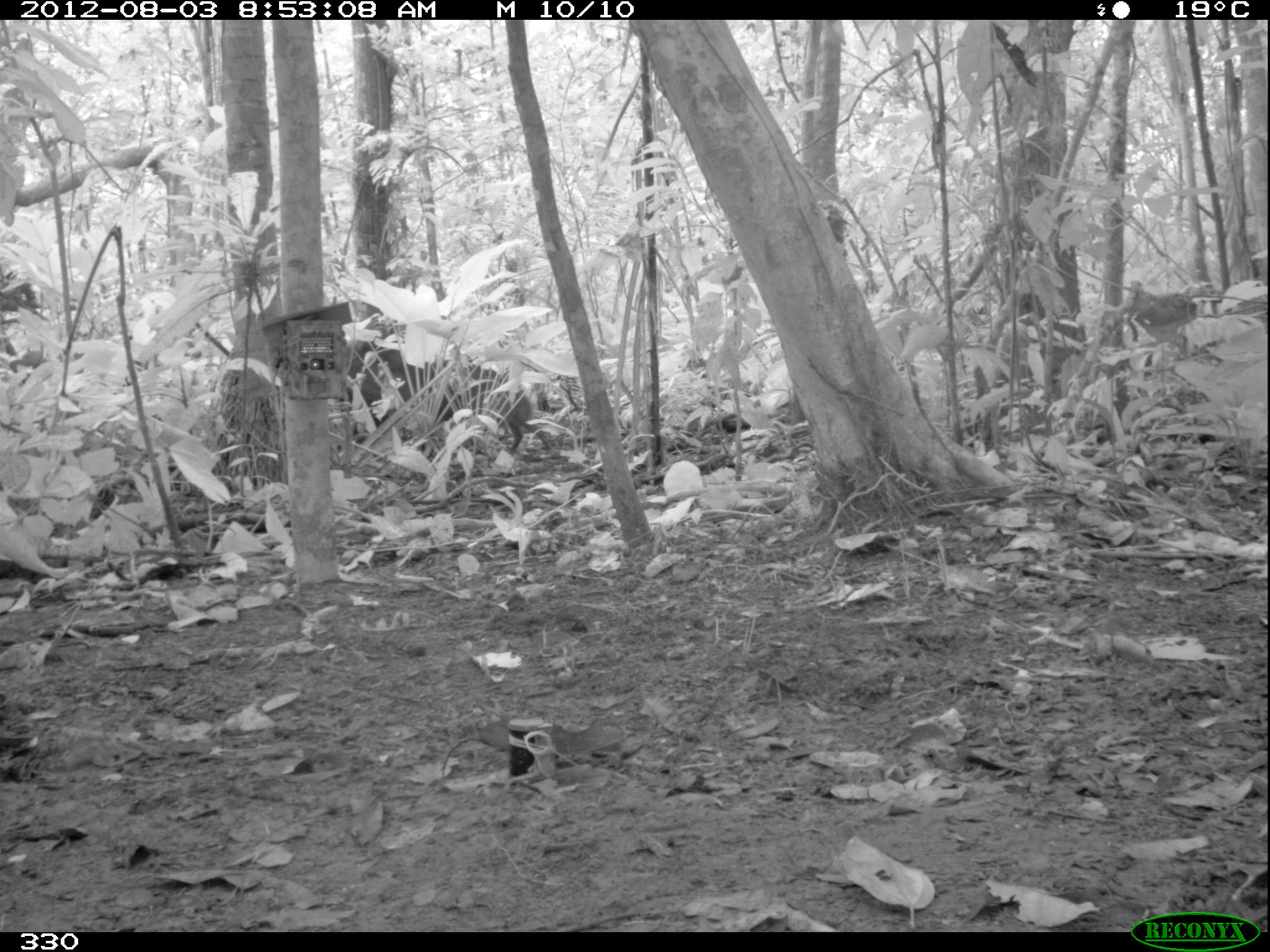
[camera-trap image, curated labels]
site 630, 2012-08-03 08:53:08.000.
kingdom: Animalia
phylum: Chordata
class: Mammalia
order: Artiodactyla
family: Tayassuidae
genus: Tayassu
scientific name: Tayassu pecari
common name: white-lipped peccary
Tayassu pecari (white-lipped peccary).